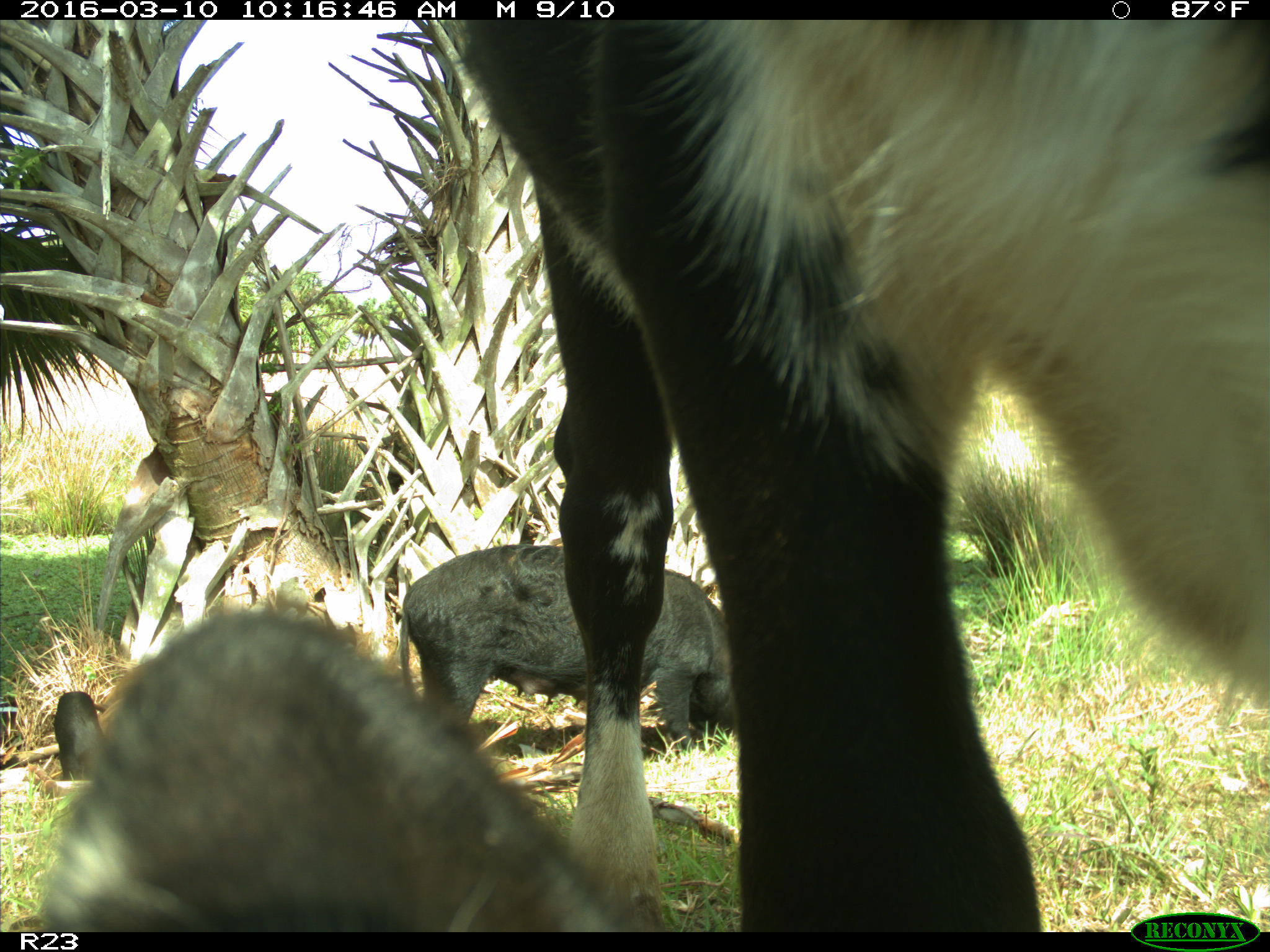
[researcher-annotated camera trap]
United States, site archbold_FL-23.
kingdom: Animalia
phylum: Chordata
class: Mammalia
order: Artiodactyla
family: Suidae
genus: Sus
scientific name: Sus scrofa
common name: wild boar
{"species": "Sus scrofa (wild boar)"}